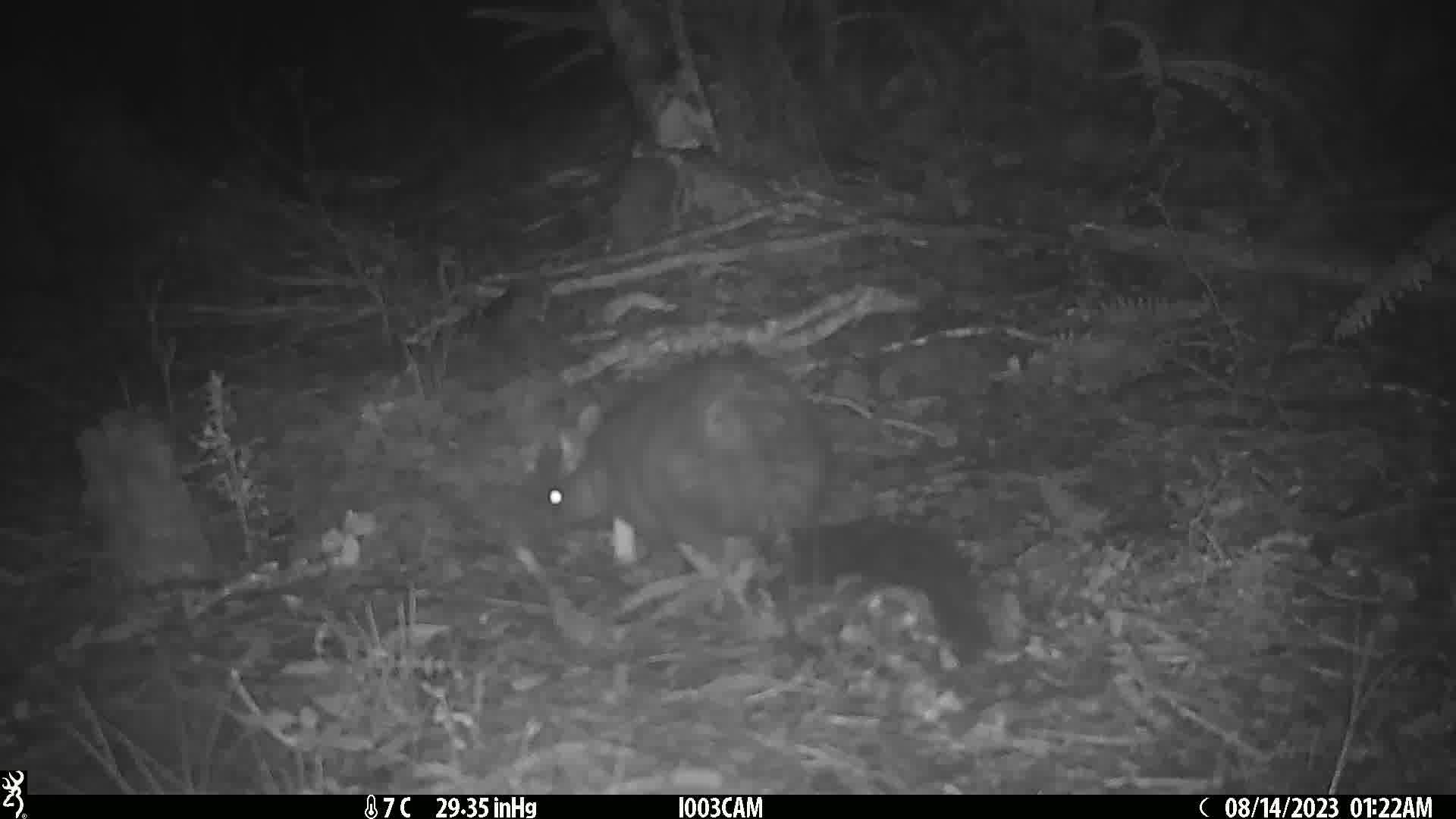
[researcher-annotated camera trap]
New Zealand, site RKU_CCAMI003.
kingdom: Animalia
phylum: Chordata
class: Mammalia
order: Diprotodontia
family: Phalangeridae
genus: Trichosurus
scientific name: Trichosurus vulpecula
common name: common brushtail possum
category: possum